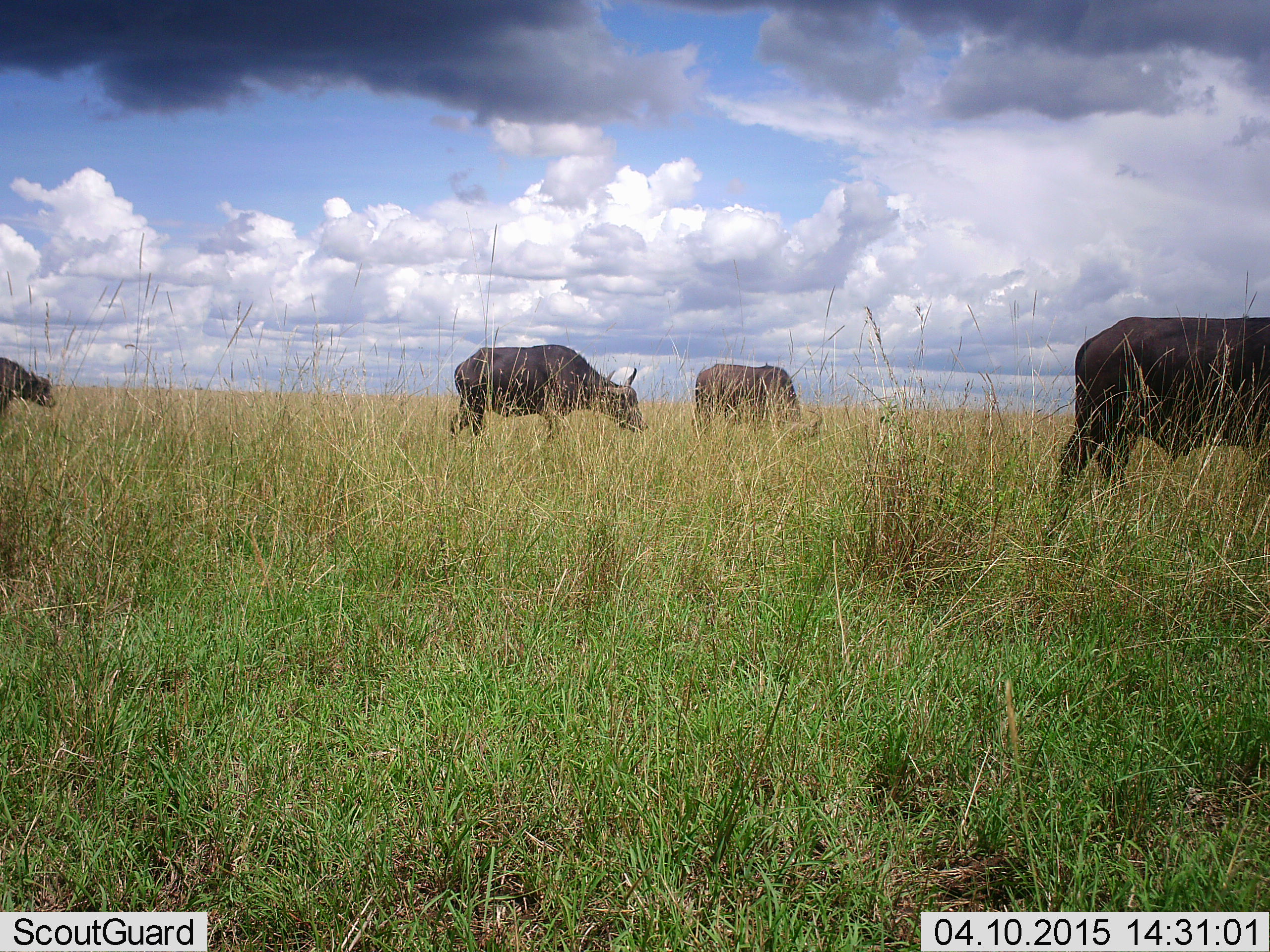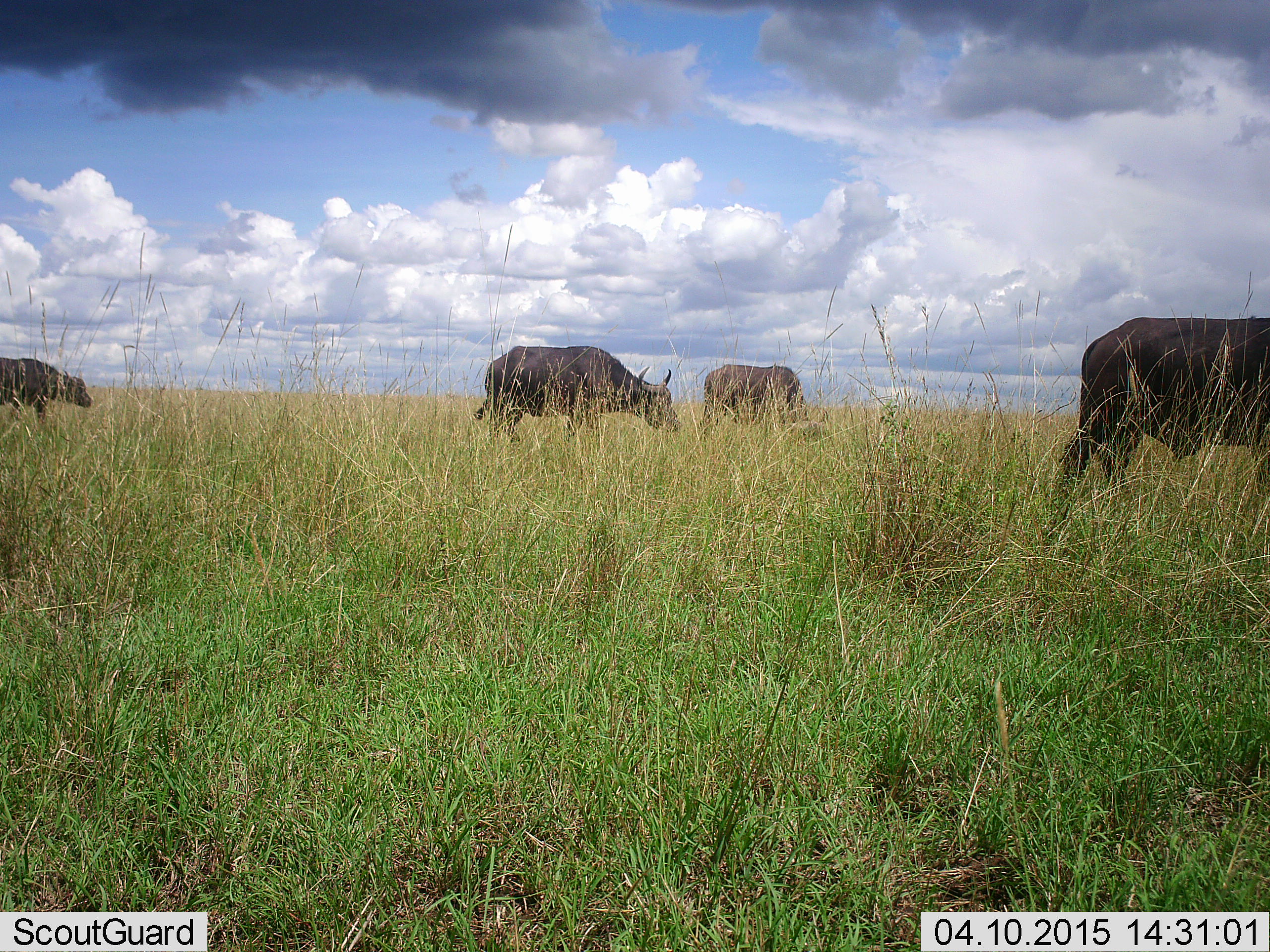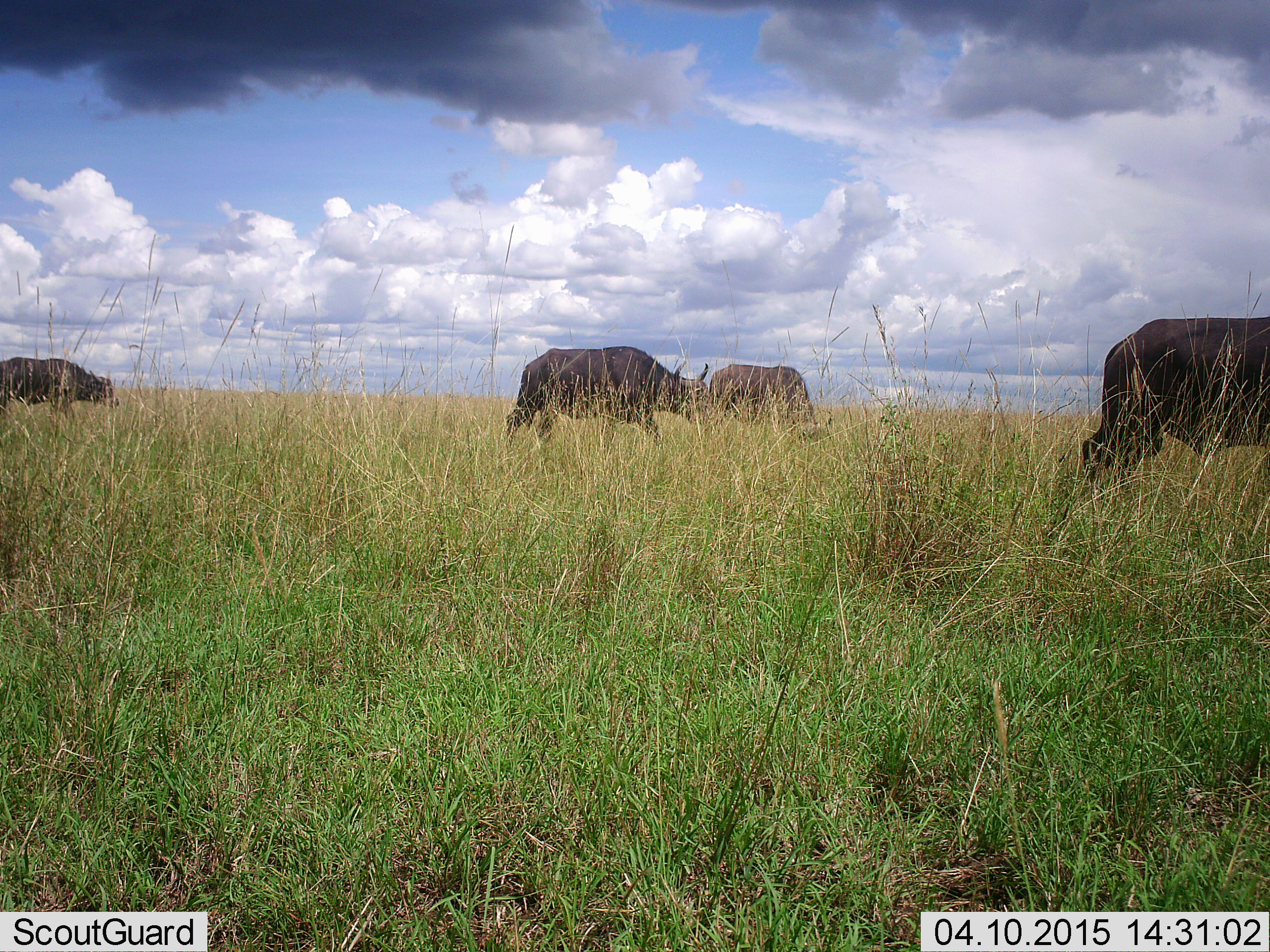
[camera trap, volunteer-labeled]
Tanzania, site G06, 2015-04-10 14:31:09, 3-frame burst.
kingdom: Animalia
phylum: Chordata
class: Mammalia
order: Artiodactyla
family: Bovidae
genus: Syncerus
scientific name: Syncerus caffer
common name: cape buffalo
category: buffalo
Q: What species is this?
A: Buffalo (cape buffalo) (Syncerus caffer).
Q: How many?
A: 4.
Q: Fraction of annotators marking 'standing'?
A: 10%.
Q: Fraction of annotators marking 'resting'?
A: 0%.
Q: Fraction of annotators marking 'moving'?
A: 90%.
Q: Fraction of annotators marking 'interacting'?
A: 0%.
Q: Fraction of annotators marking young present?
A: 20%.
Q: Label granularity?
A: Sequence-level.